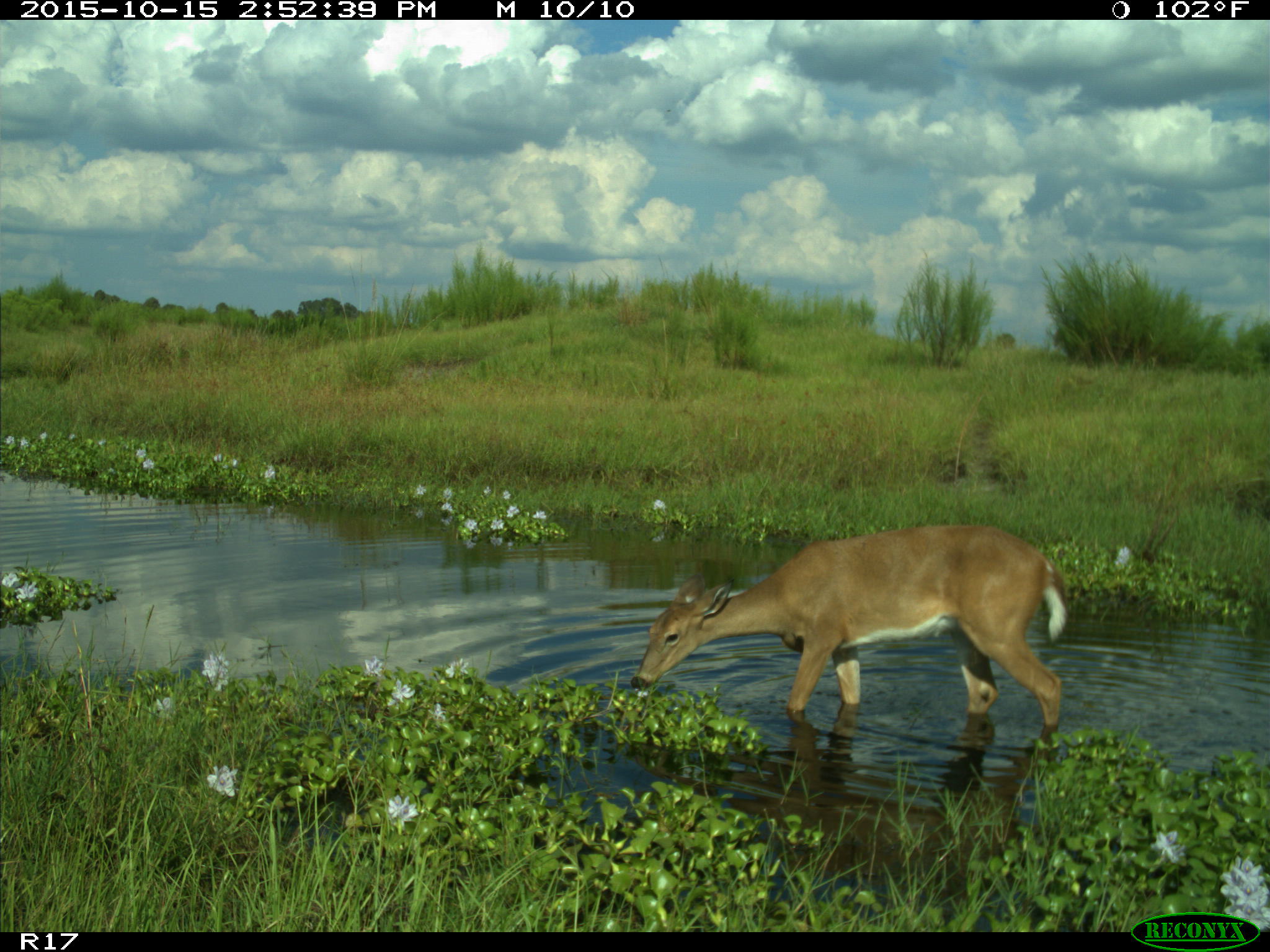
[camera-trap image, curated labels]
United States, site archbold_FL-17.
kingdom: Animalia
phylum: Chordata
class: Mammalia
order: Artiodactyla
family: Cervidae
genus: Odocoileus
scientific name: Odocoileus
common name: deer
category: unidentified deer